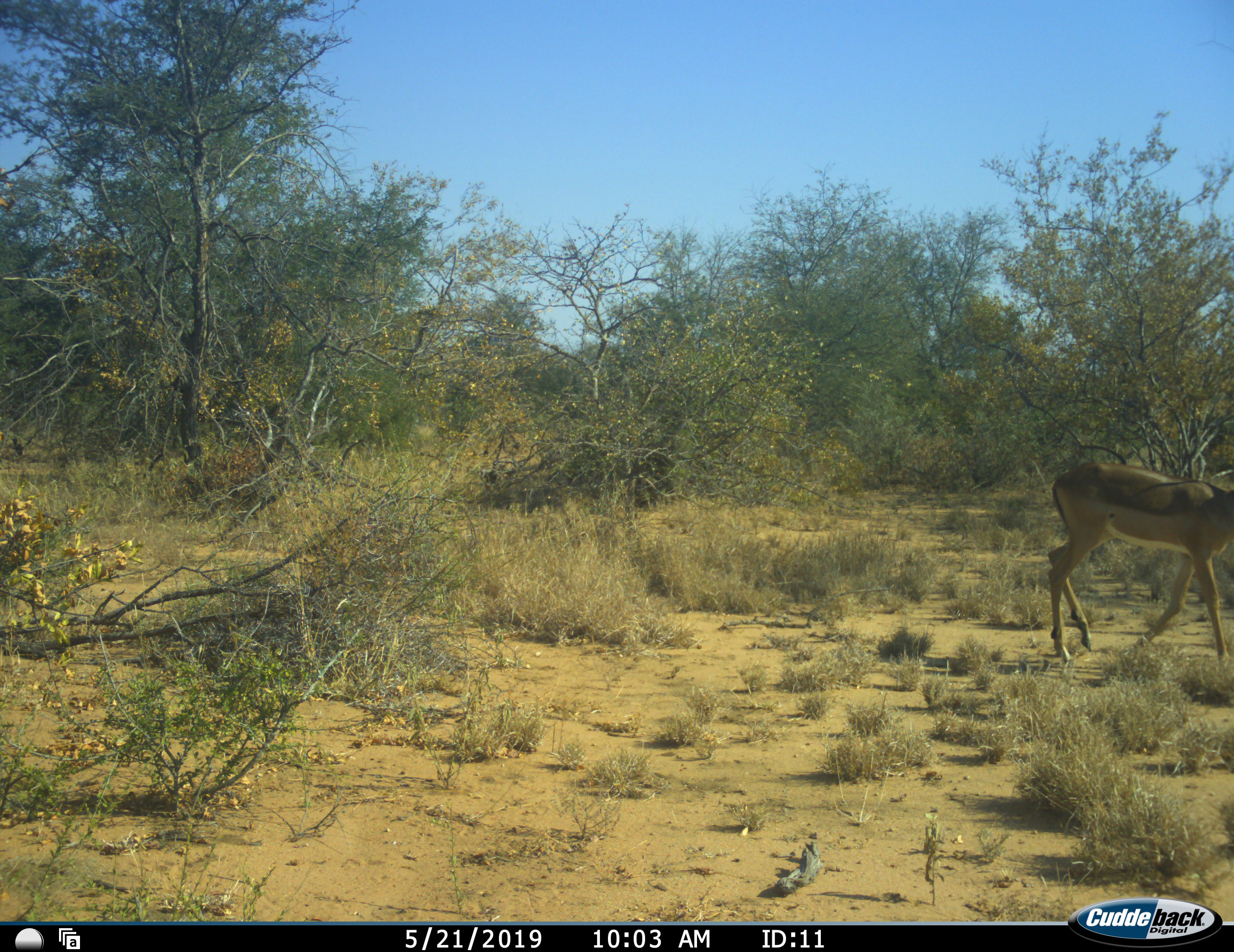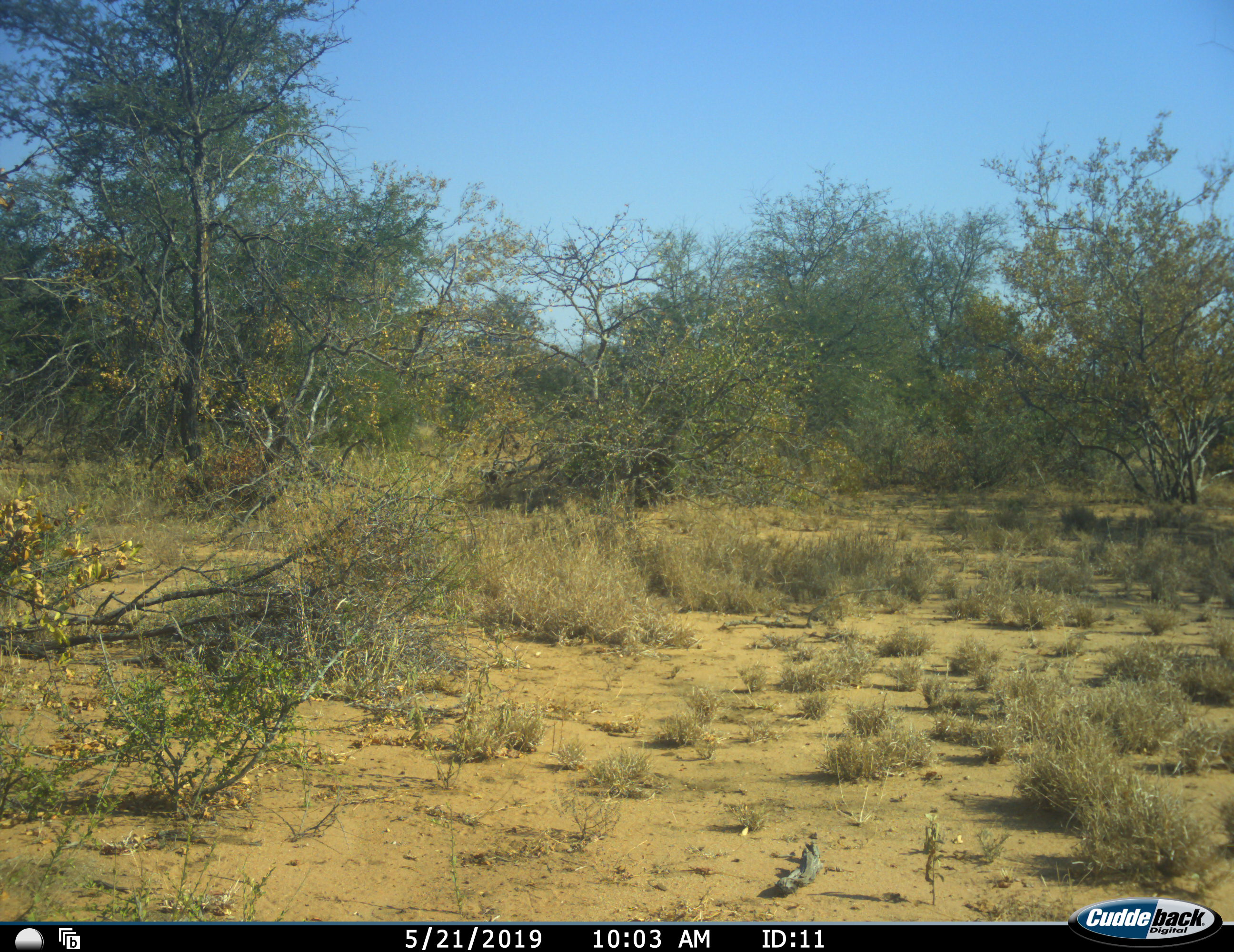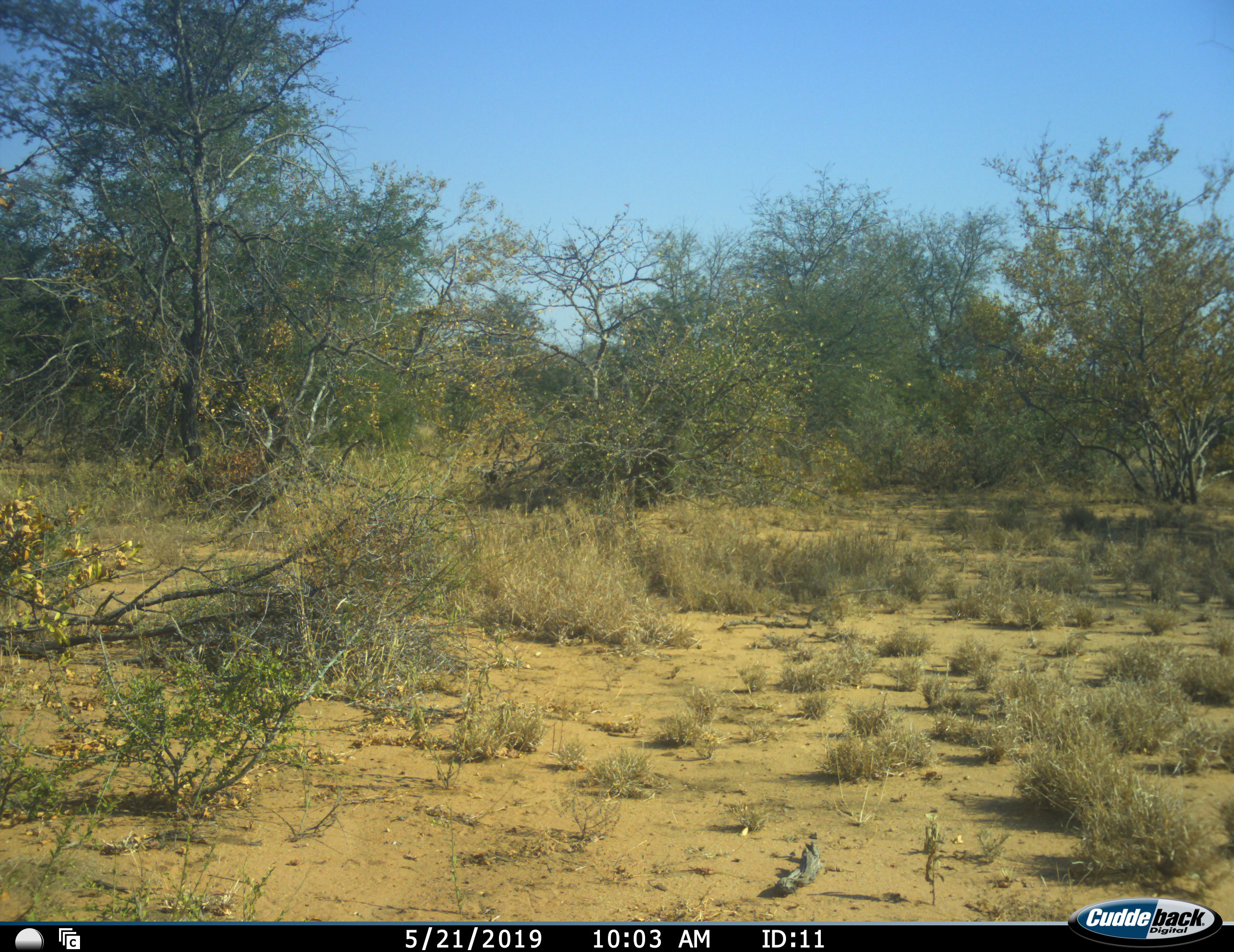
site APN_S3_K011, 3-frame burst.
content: unidentified animal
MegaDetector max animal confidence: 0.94